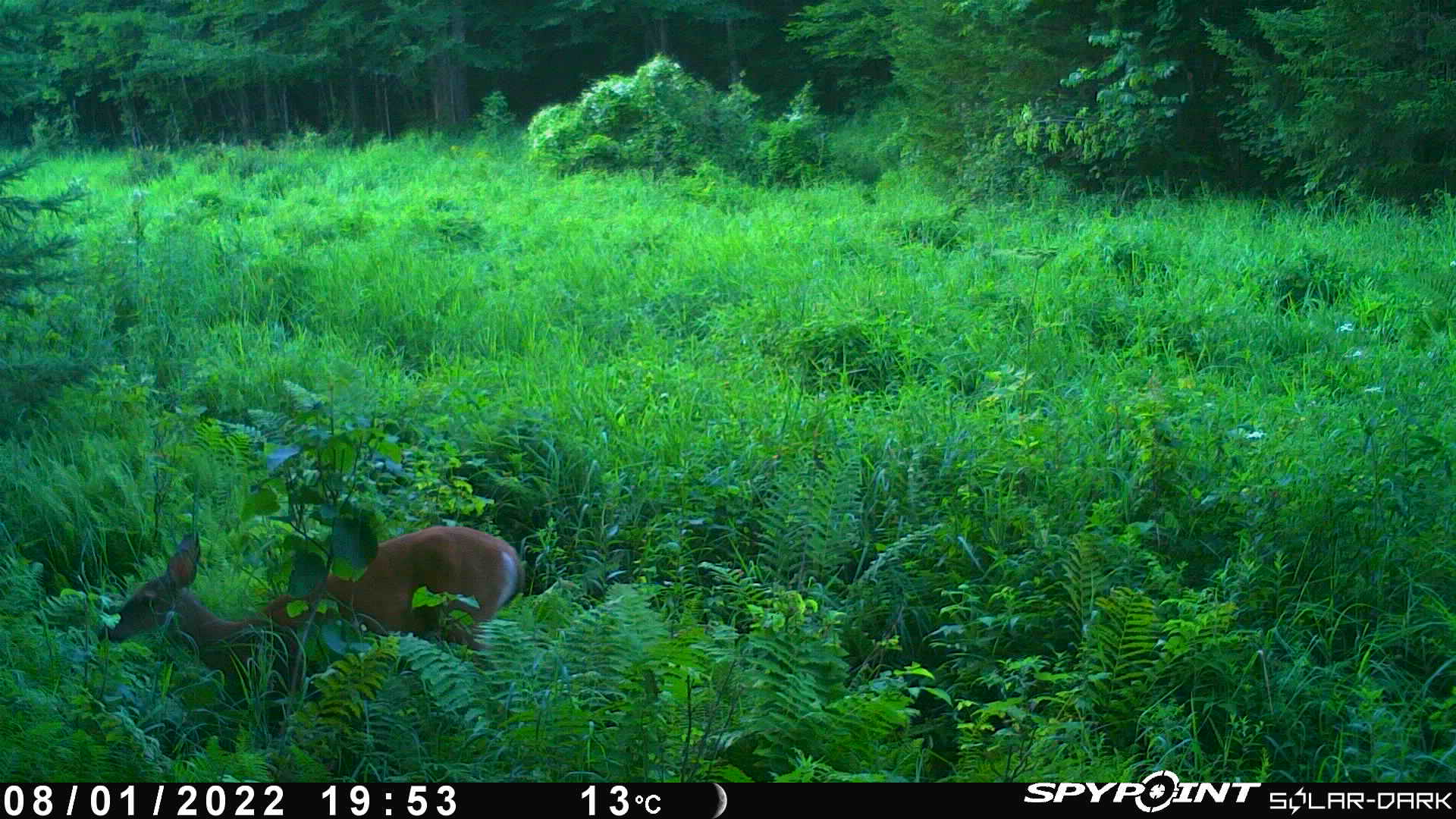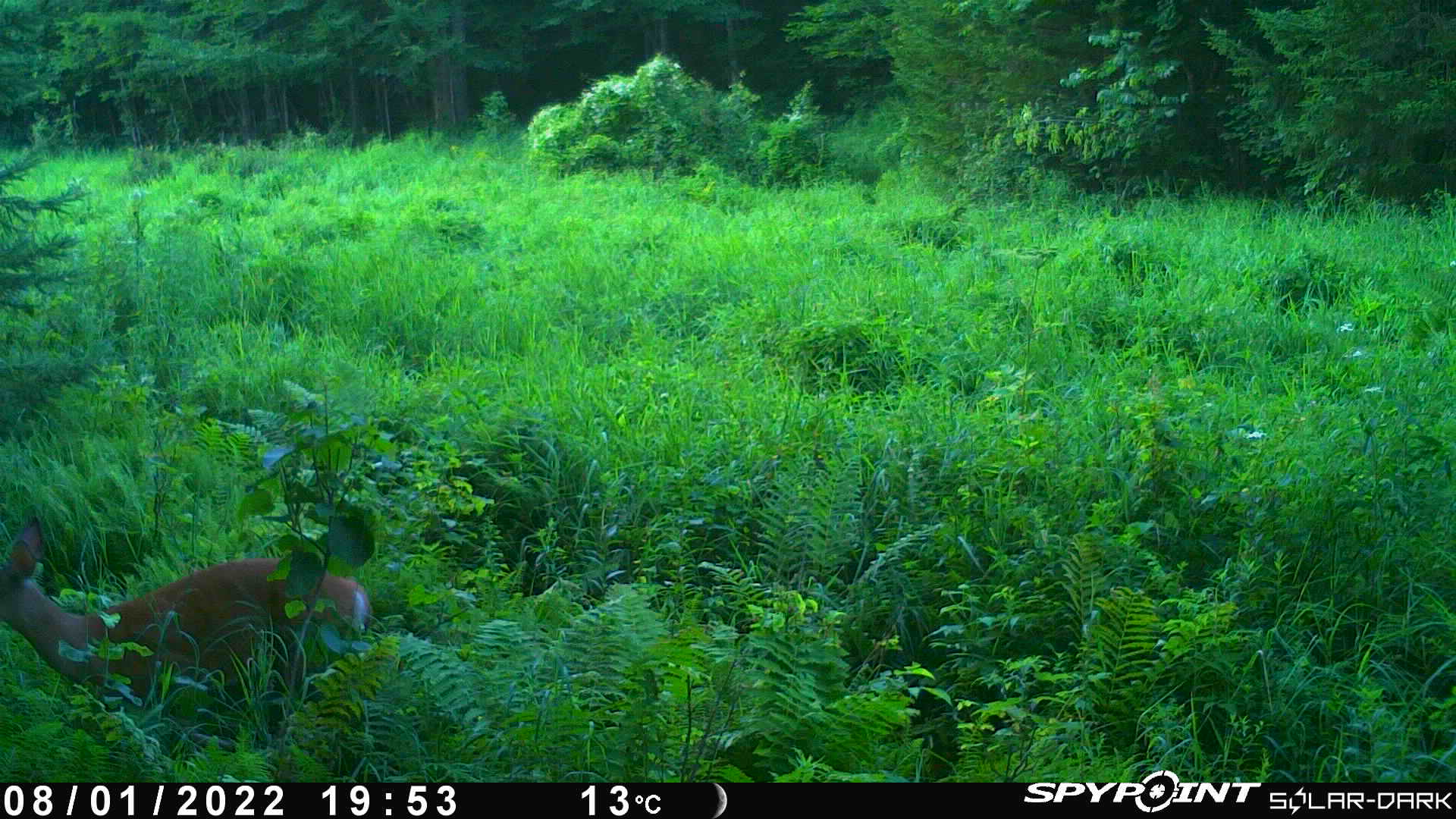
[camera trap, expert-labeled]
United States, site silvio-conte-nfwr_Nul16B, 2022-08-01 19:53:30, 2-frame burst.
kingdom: Animalia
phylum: Chordata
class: Mammalia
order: Artiodactyla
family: Cervidae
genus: Odocoileus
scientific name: Odocoileus virginianus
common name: white-tailed deer